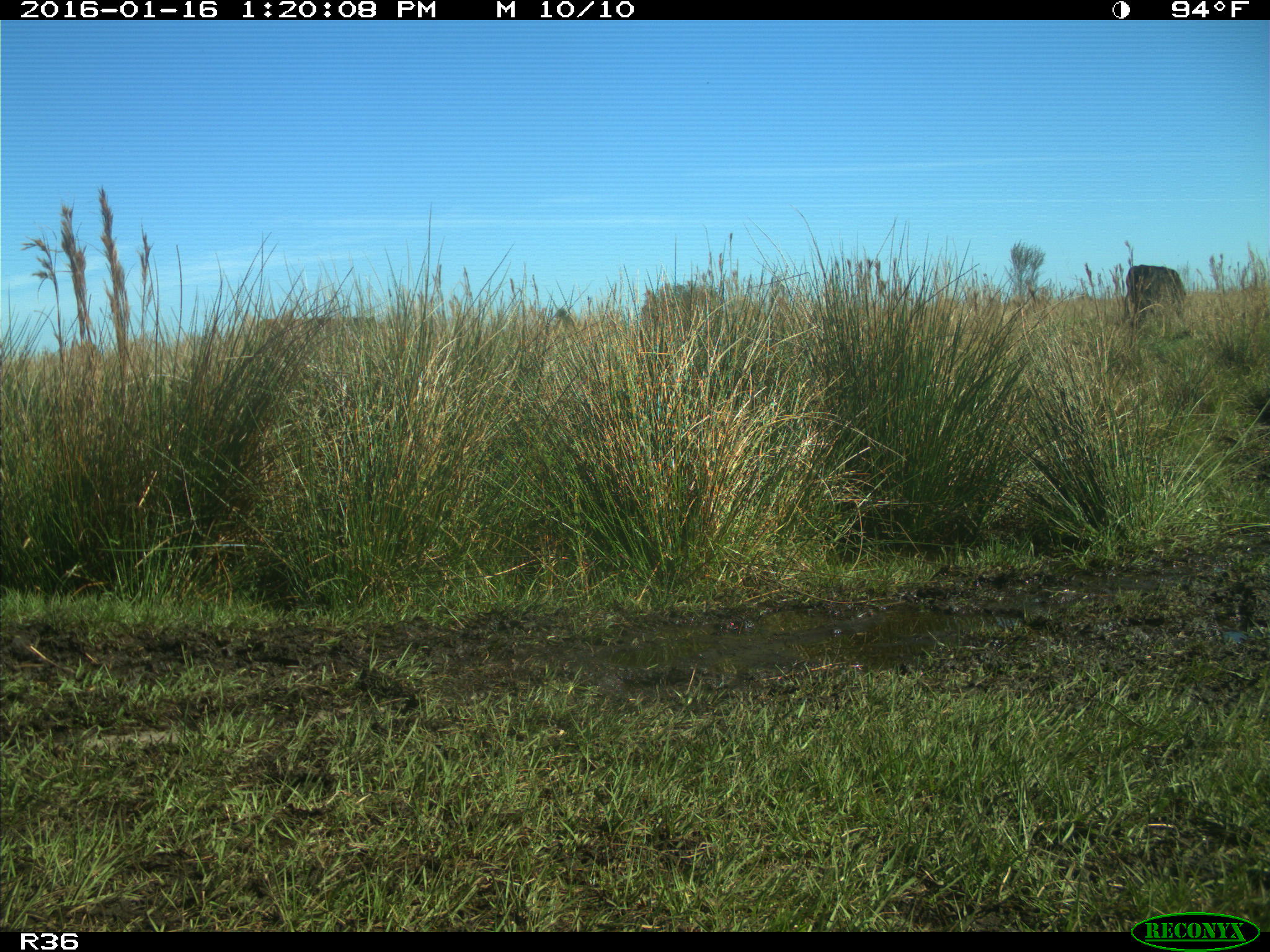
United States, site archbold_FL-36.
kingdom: Animalia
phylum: Chordata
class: Mammalia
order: Artiodactyla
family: Bovidae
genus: Bos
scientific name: Bos taurus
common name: domestic cow